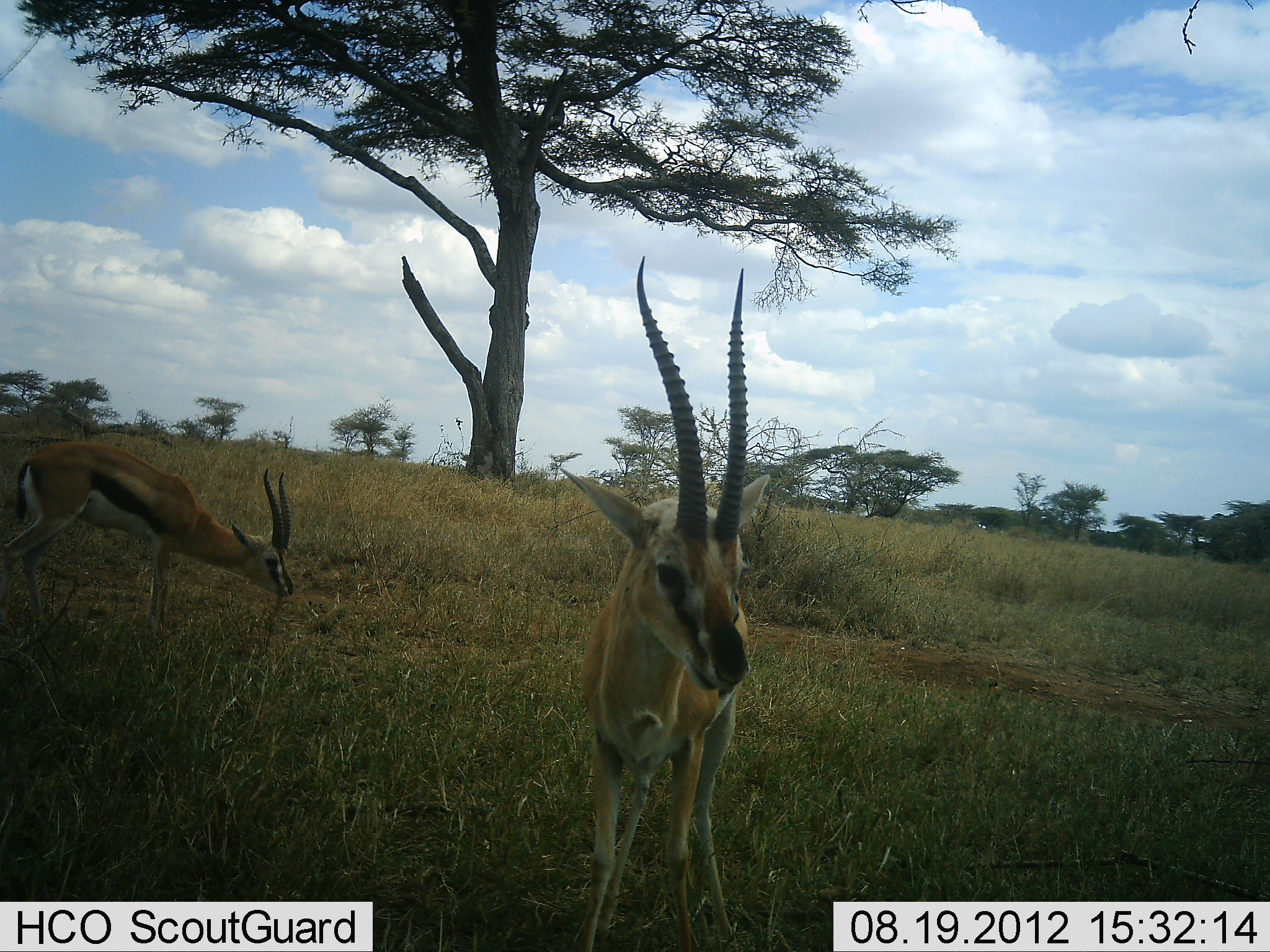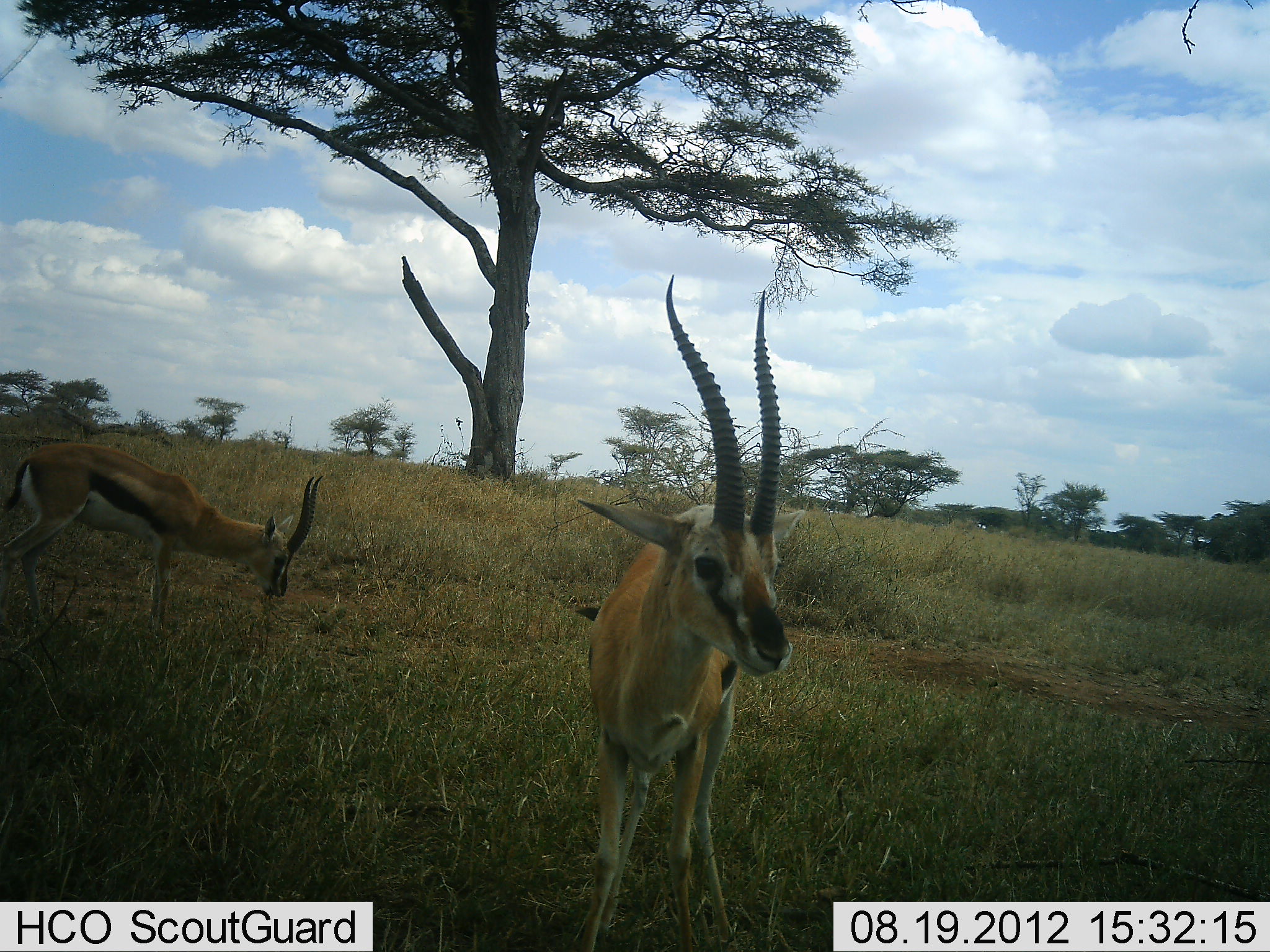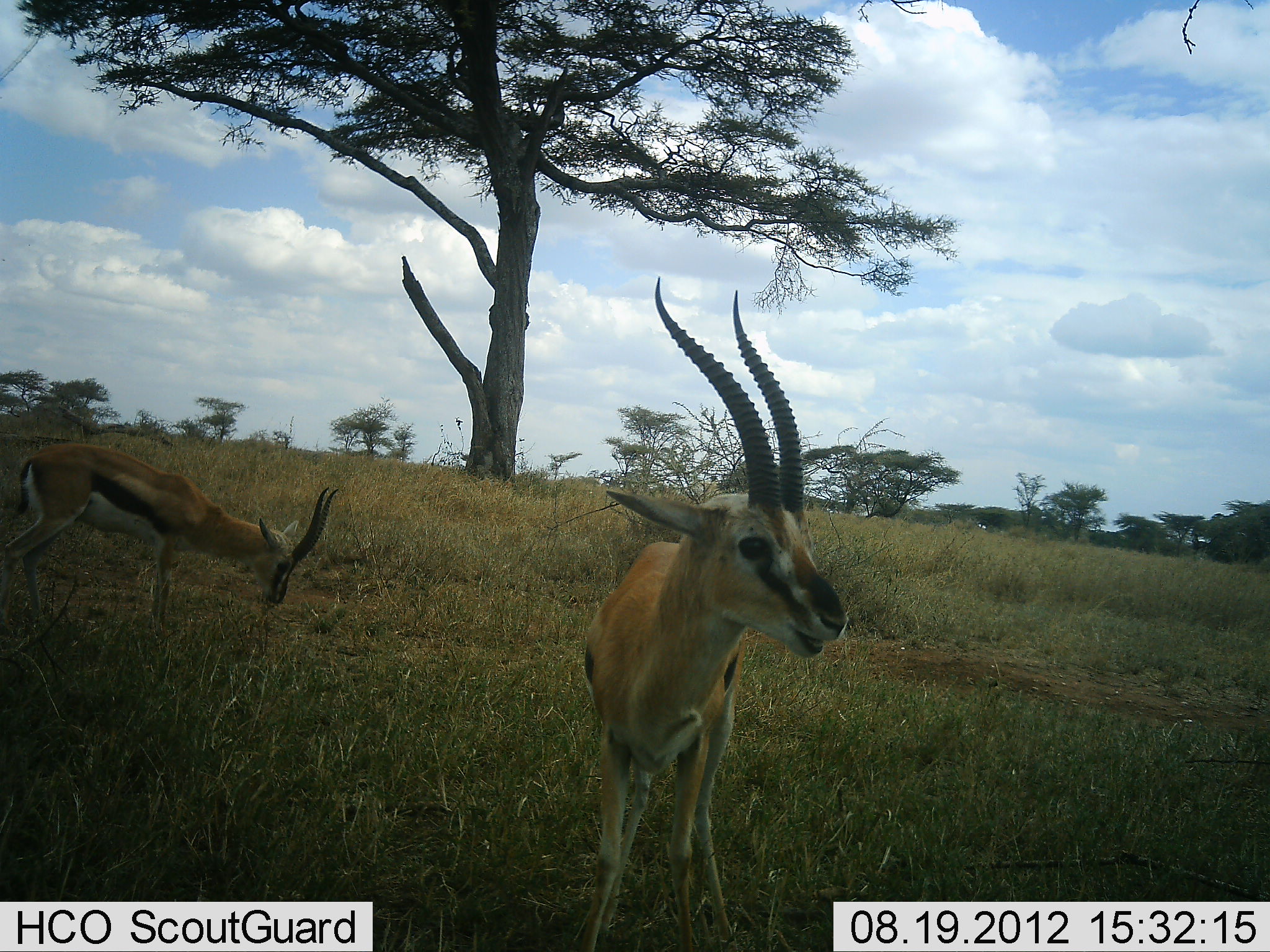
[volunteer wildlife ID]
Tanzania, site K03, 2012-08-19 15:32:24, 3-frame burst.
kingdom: Animalia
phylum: Chordata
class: Mammalia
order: Artiodactyla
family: Bovidae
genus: Eudorcas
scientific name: Eudorcas thomsonii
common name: thomson's gazelle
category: gazellethomsons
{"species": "gazellethomsons (thomson's gazelle) (Eudorcas thomsonii)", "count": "2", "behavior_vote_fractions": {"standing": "100%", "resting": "0%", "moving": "0%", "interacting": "0%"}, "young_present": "0%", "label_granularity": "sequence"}